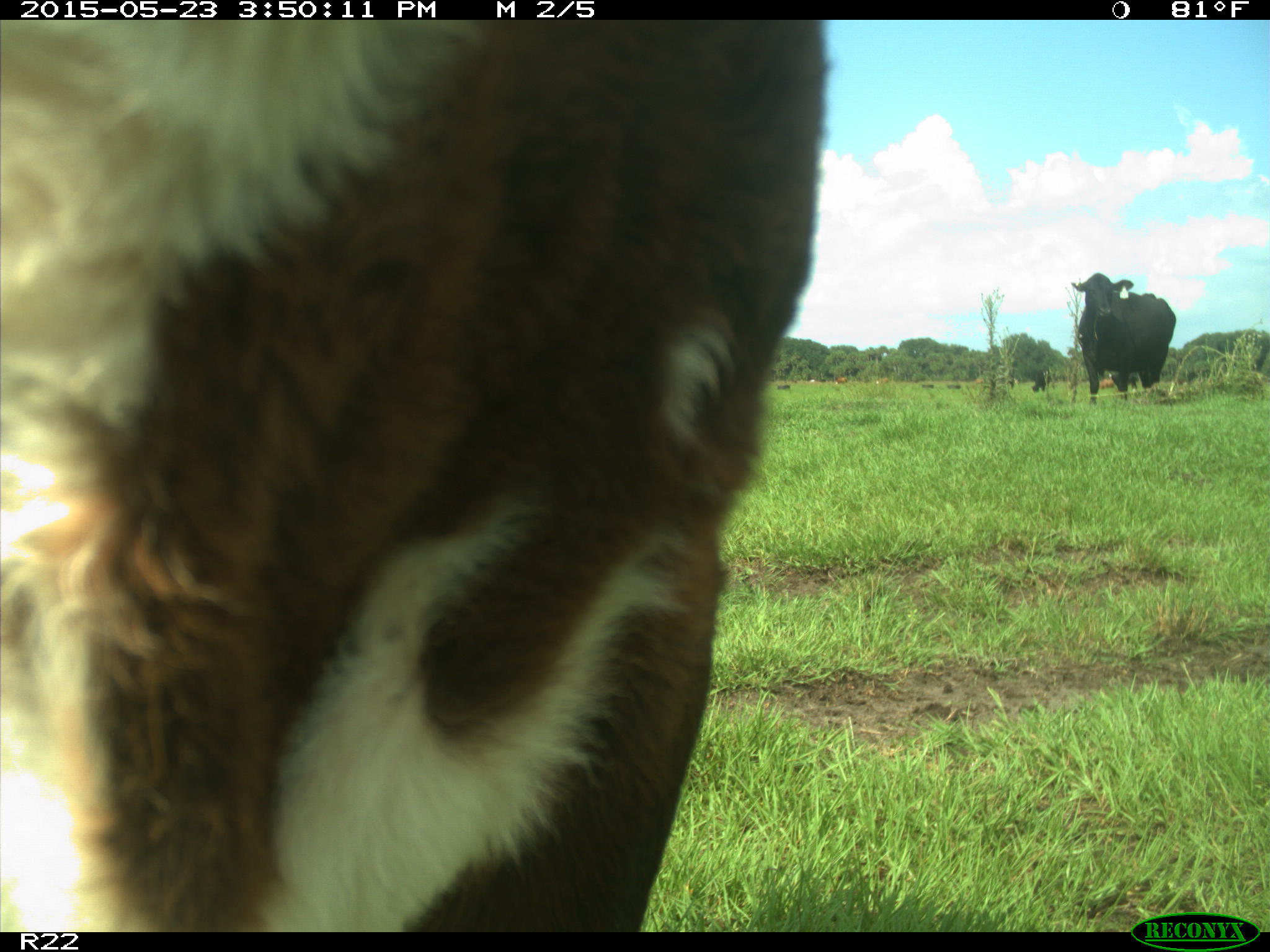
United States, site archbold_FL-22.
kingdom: Animalia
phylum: Chordata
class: Mammalia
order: Artiodactyla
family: Bovidae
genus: Bos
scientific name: Bos taurus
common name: domestic cow